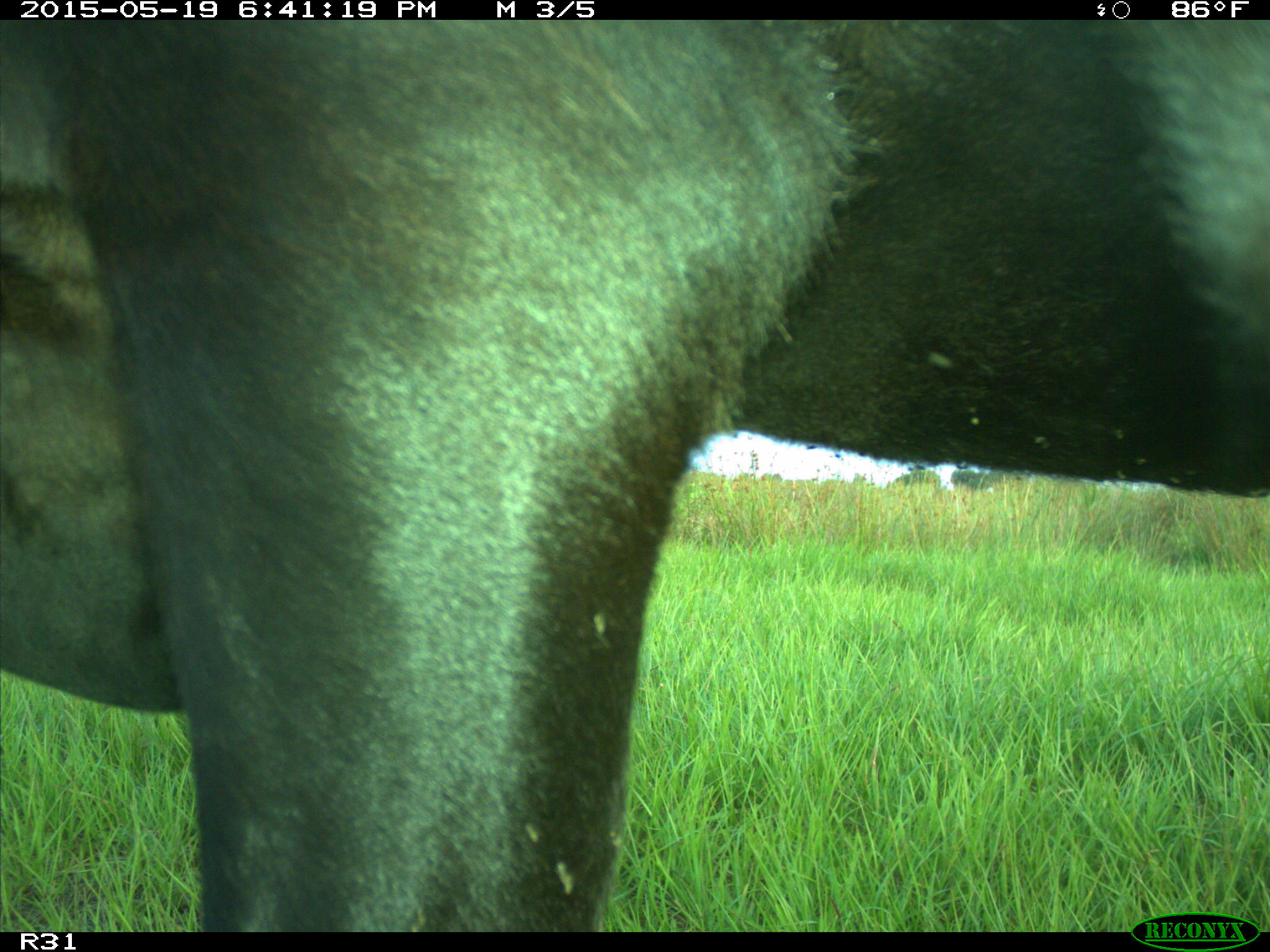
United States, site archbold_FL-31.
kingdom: Animalia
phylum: Chordata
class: Mammalia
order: Artiodactyla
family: Bovidae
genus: Bos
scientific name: Bos taurus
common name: domestic cow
Bos taurus (domestic cow).